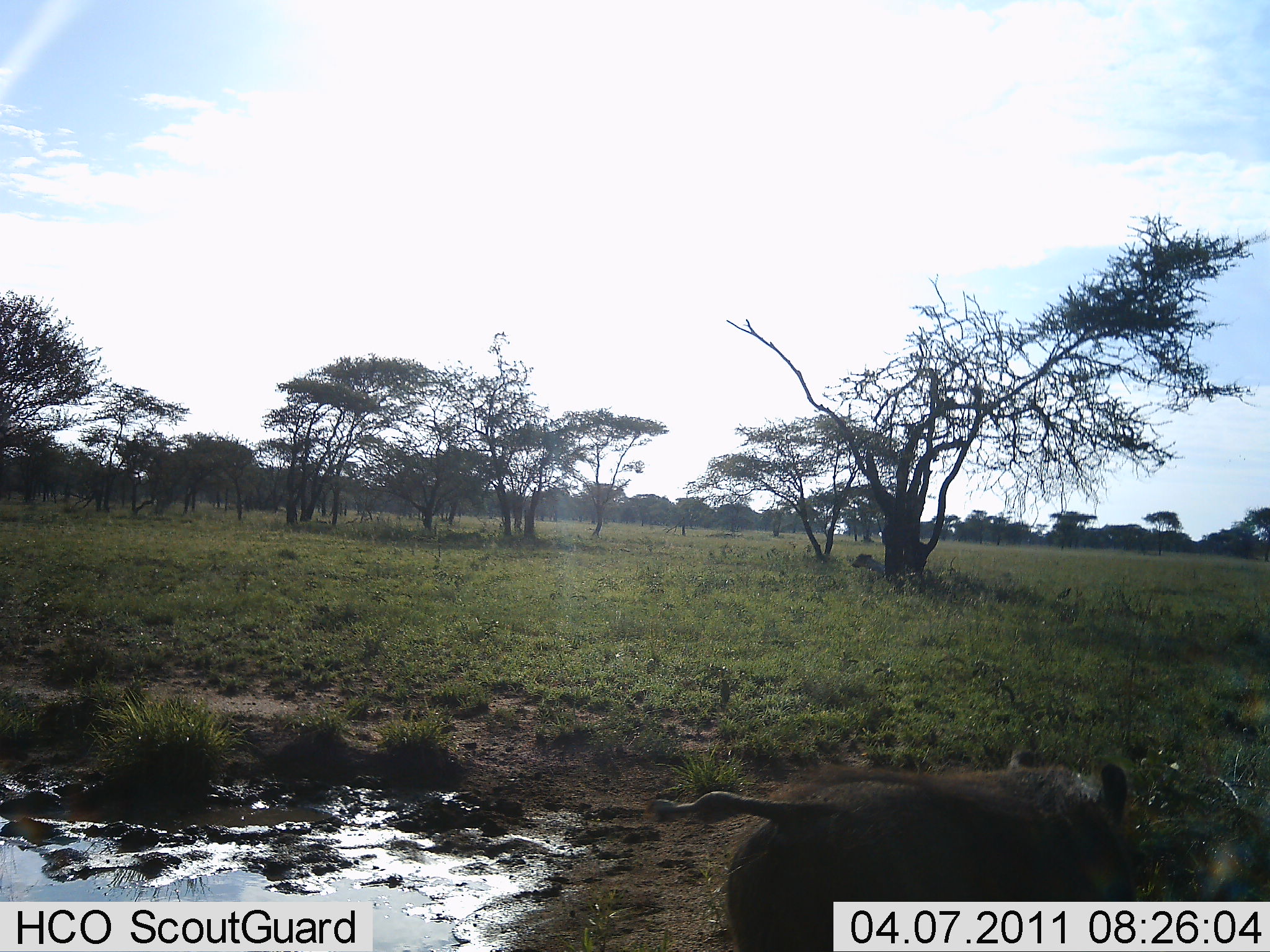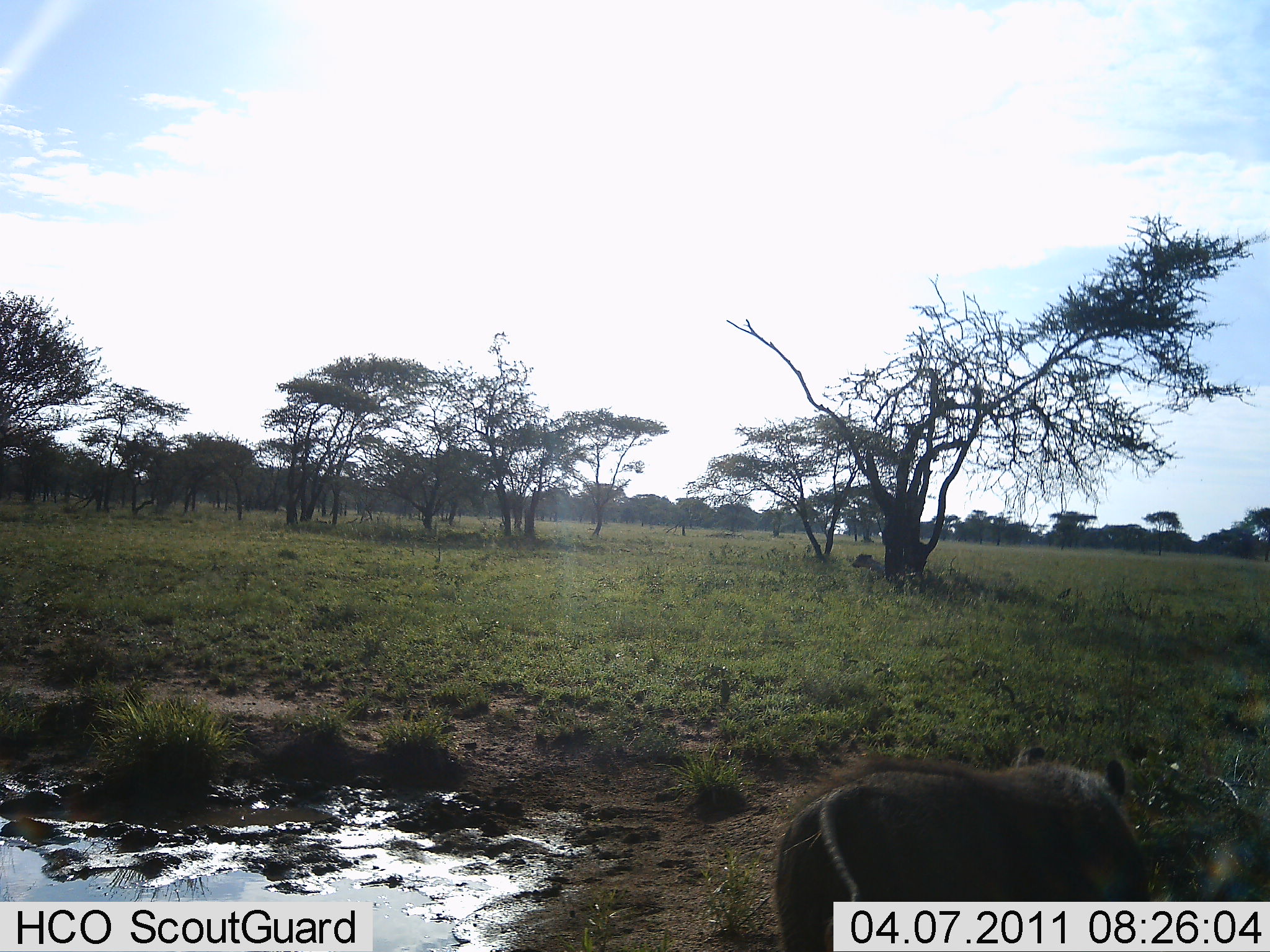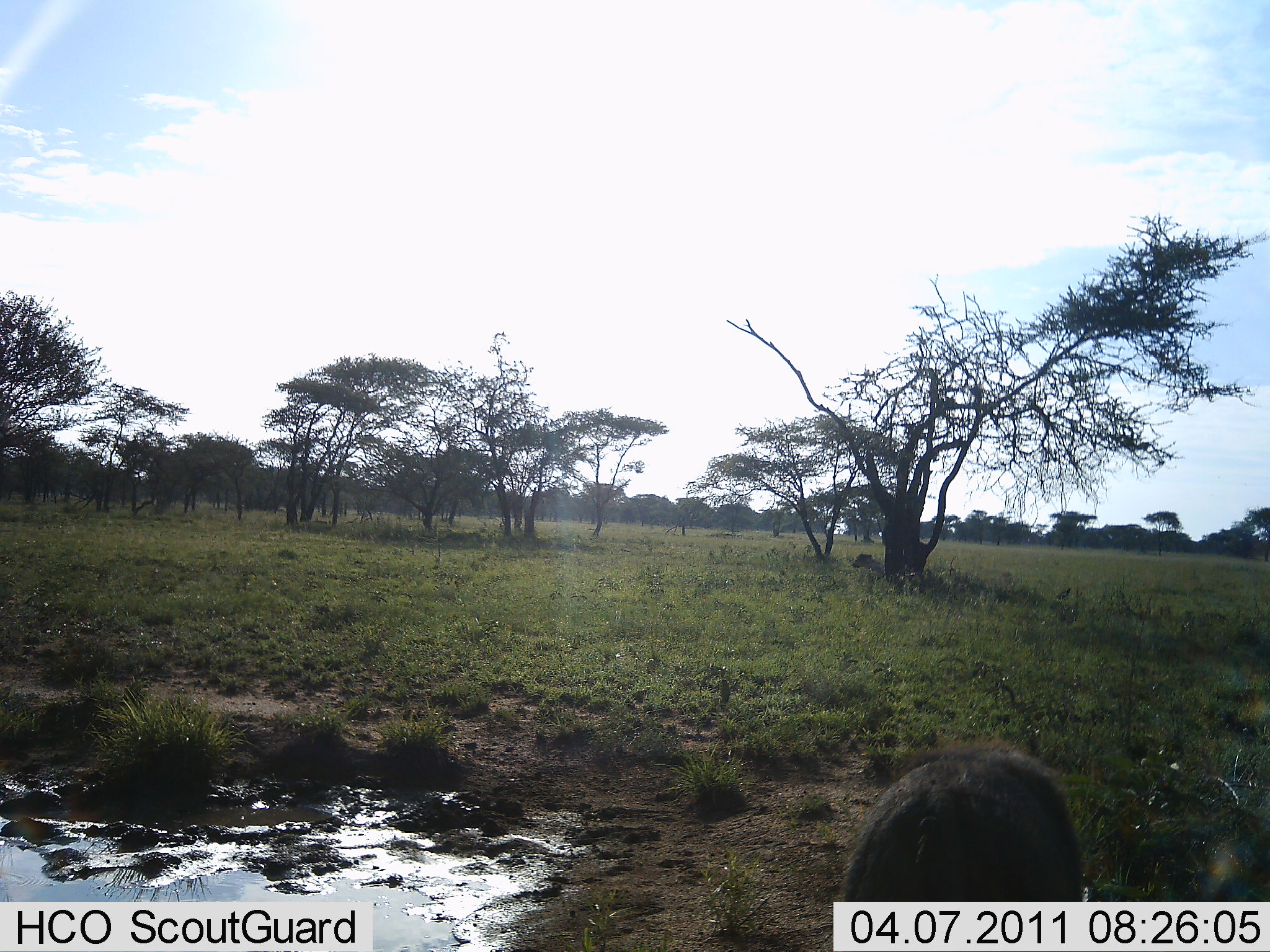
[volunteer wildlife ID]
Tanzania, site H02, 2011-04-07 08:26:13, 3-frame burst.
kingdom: Animalia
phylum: Chordata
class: Mammalia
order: Artiodactyla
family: Suidae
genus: Phacochoerus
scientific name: Phacochoerus africanus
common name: warthog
Warthog (Phacochoerus africanus), count 1. Behavior (volunteer vote fractions): standing 30%, resting 0%, moving 70%, interacting 0%. Young present (vote fraction): 0%. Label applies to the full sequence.